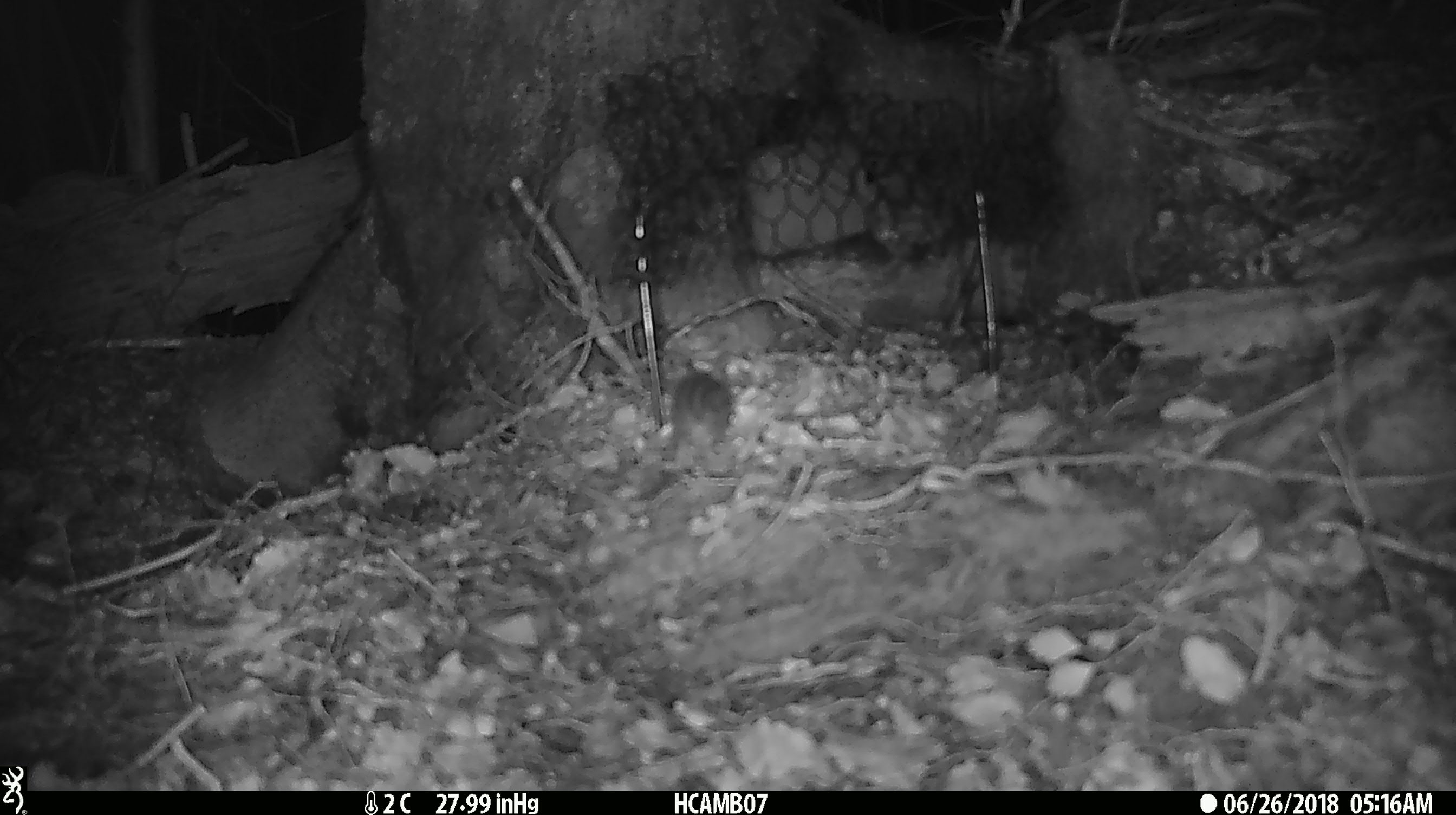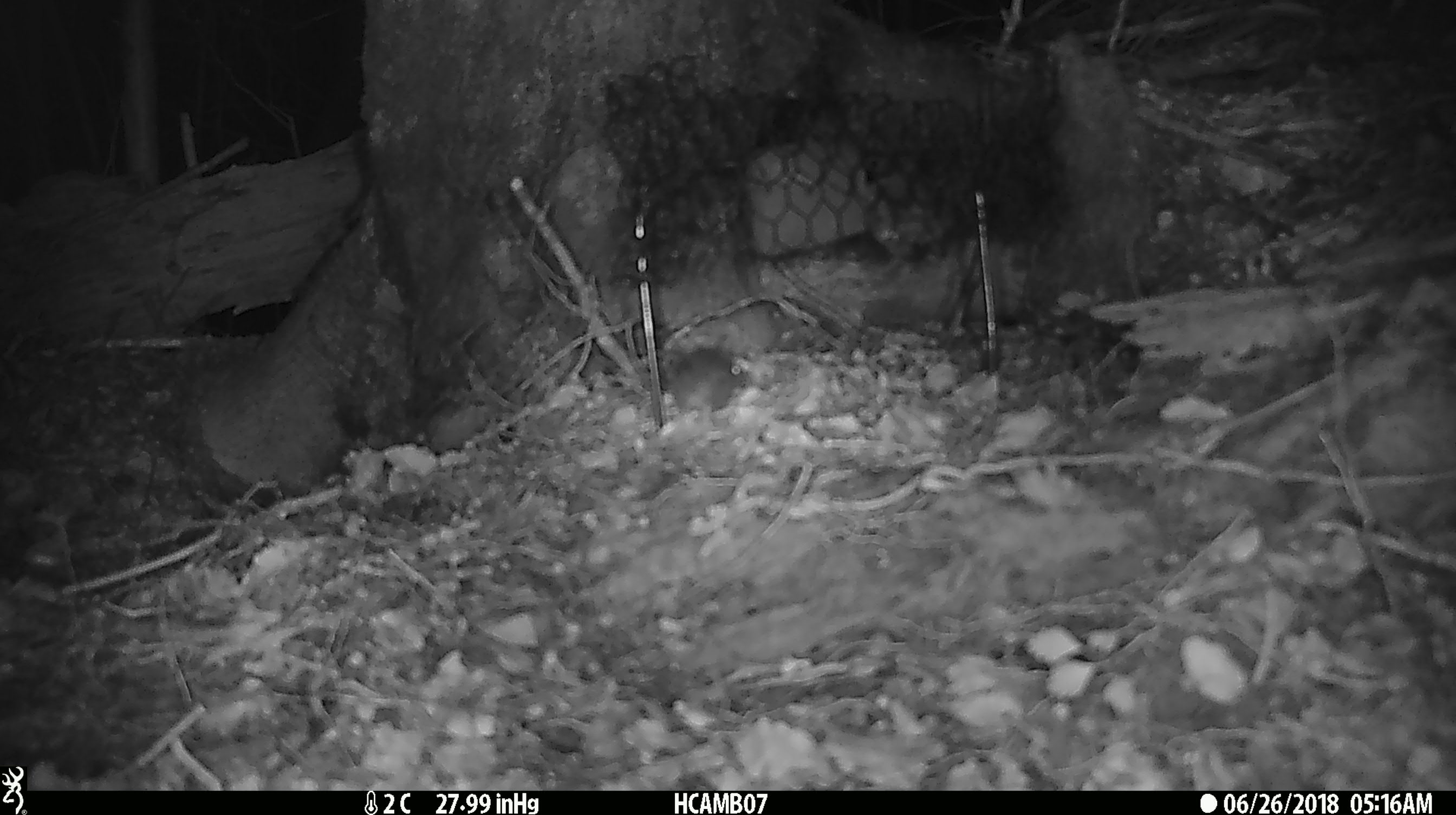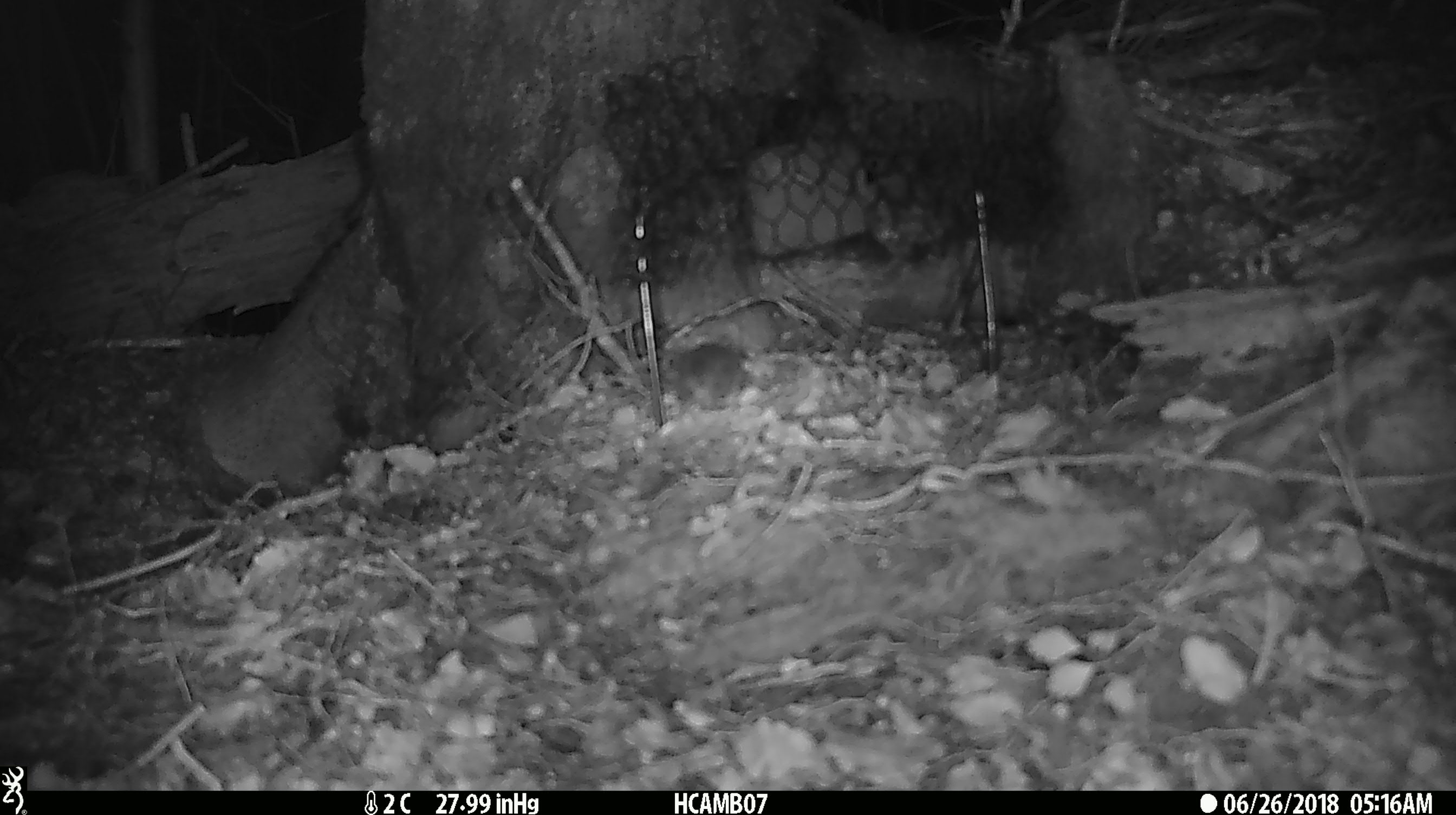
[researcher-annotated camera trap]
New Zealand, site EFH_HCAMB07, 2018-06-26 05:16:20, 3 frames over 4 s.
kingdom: Animalia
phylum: Chordata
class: Mammalia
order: Rodentia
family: Muridae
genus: Mus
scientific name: Mus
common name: mouse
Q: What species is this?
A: Mouse (Mus).